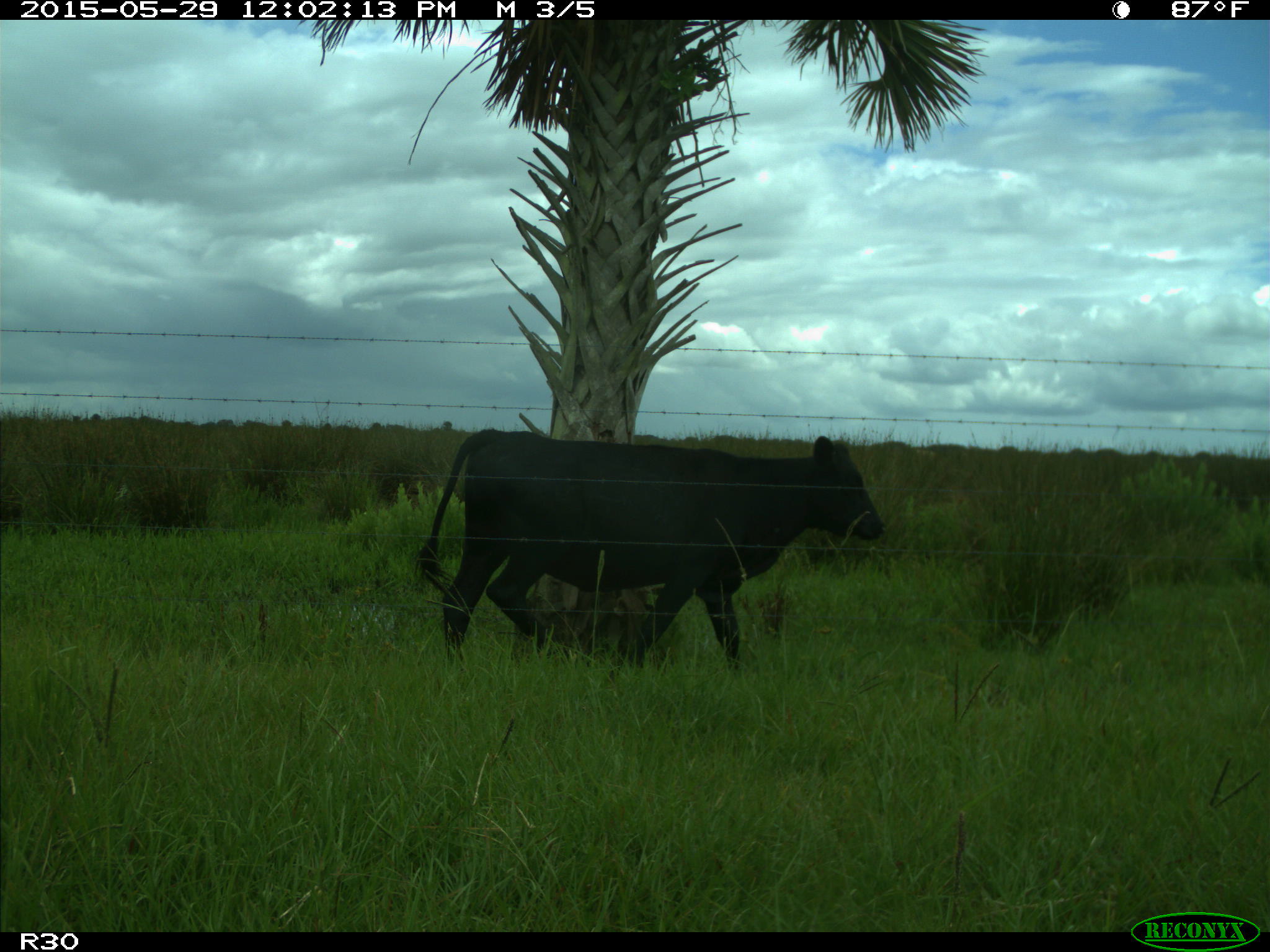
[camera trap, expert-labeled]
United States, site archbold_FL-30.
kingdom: Animalia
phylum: Chordata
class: Mammalia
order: Artiodactyla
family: Bovidae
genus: Bos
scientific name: Bos taurus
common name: domestic cow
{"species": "Bos taurus (domestic cow)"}